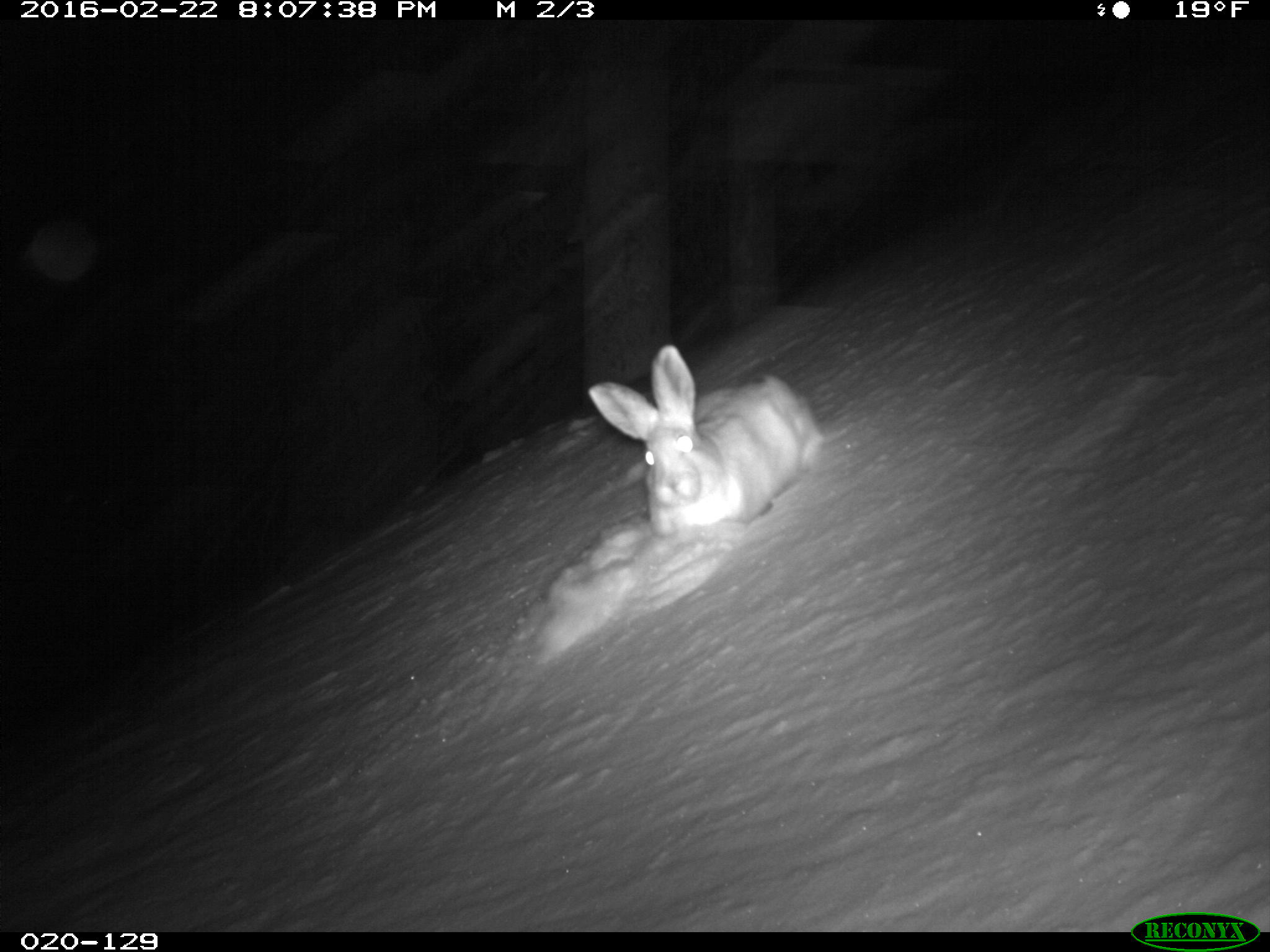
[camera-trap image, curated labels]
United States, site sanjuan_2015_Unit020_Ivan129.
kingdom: Animalia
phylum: Chordata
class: Mammalia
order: Lagomorpha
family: Leporidae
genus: Lepus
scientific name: Lepus americanus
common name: snowshoe hare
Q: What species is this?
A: Lepus americanus (snowshoe hare).